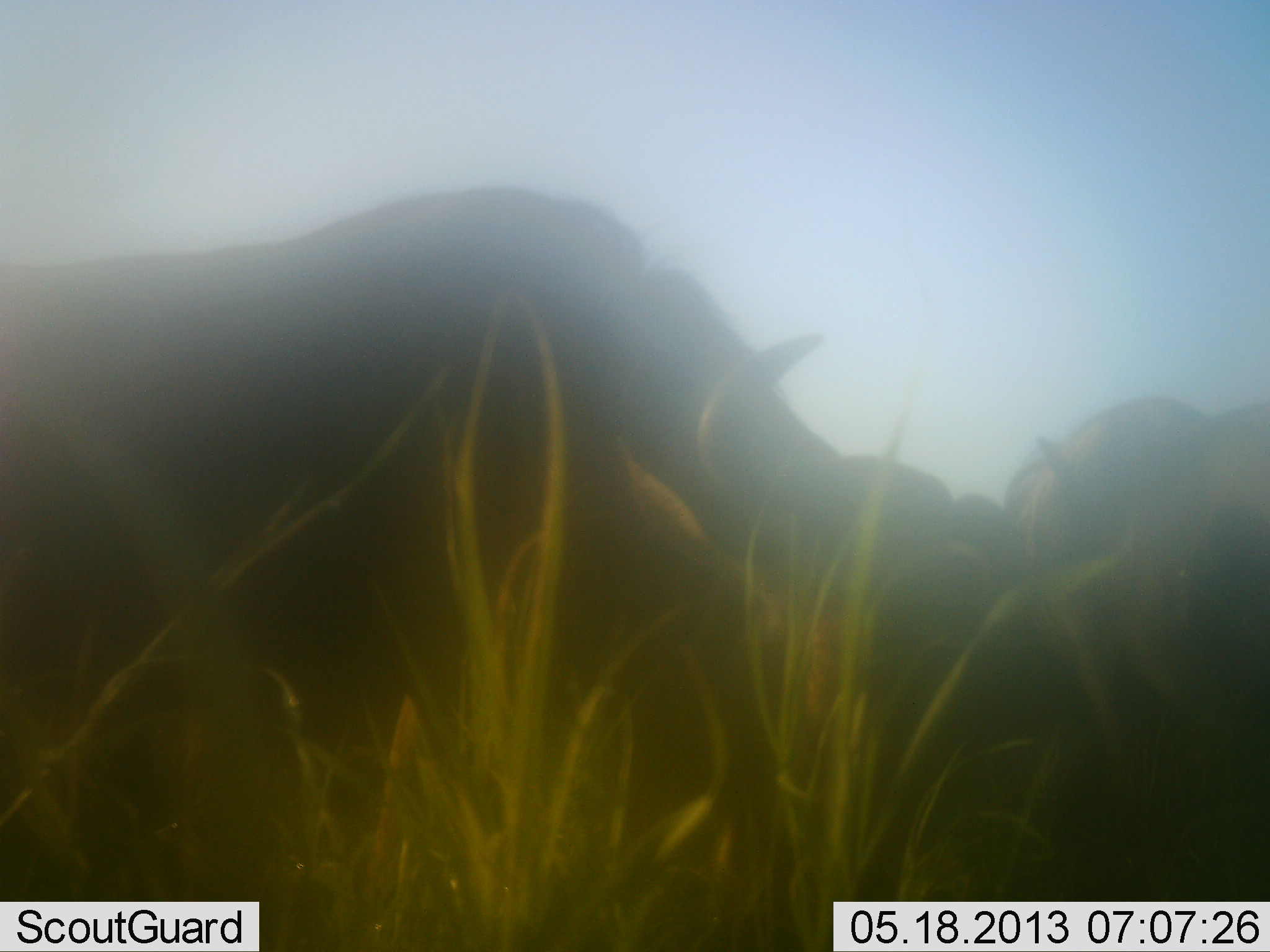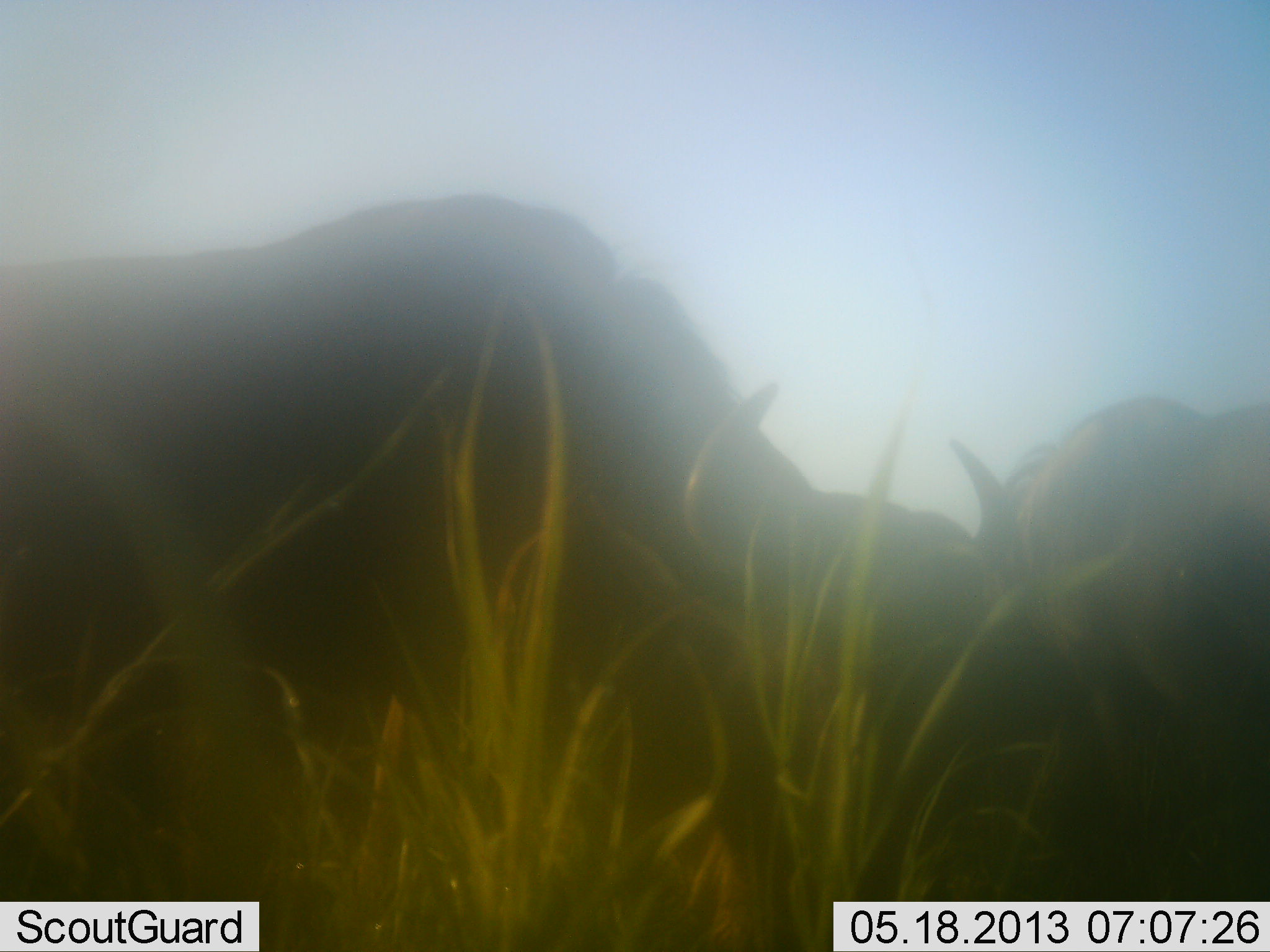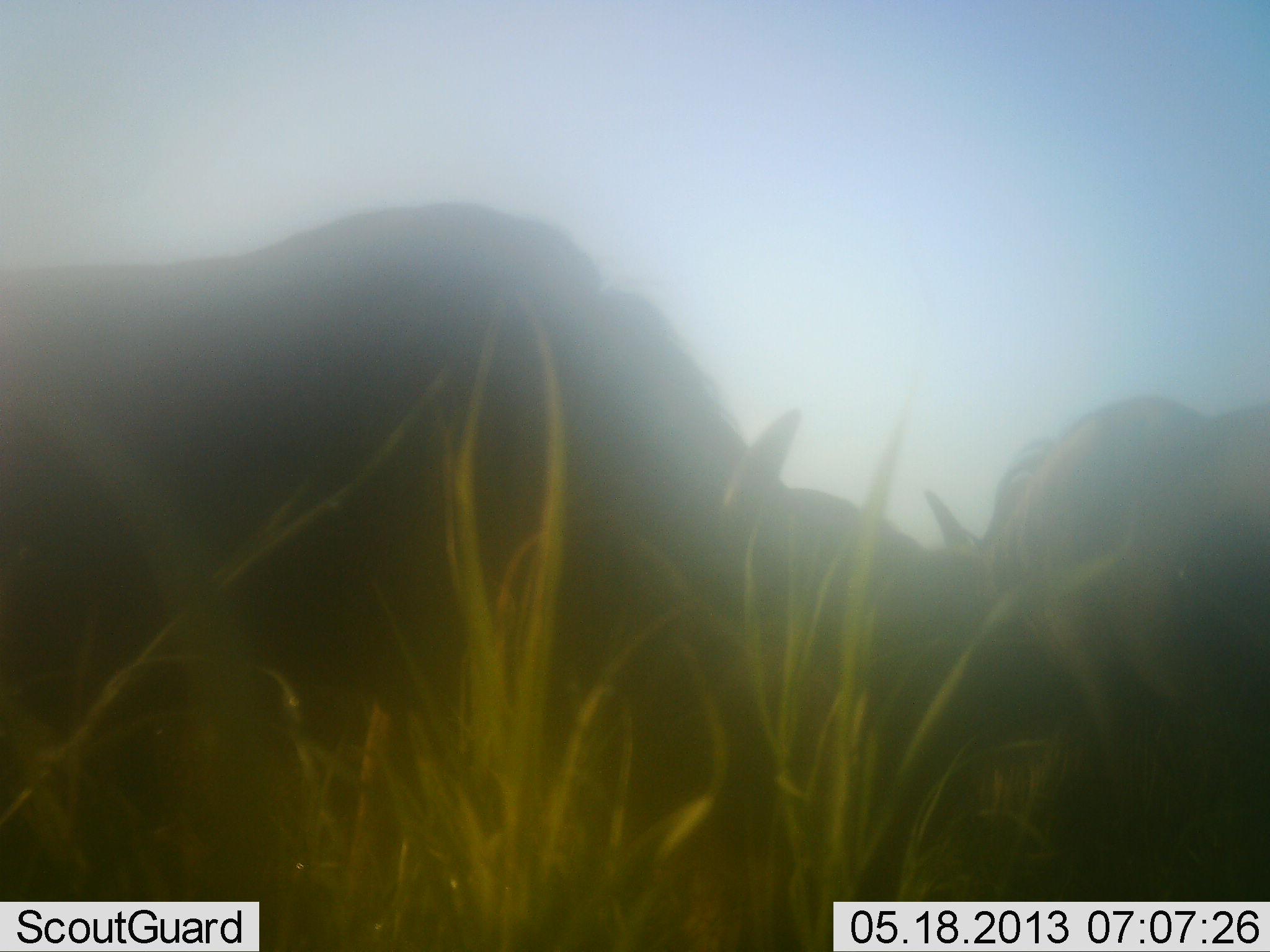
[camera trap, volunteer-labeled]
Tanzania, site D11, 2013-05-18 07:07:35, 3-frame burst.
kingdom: Animalia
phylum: Chordata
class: Mammalia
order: Artiodactyla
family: Bovidae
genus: Connochaetes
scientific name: Connochaetes taurinus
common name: blue wildebeest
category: wildebeest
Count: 2.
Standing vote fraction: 40%.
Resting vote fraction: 0%.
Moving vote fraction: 0%.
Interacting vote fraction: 0%.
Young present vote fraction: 0%.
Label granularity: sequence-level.